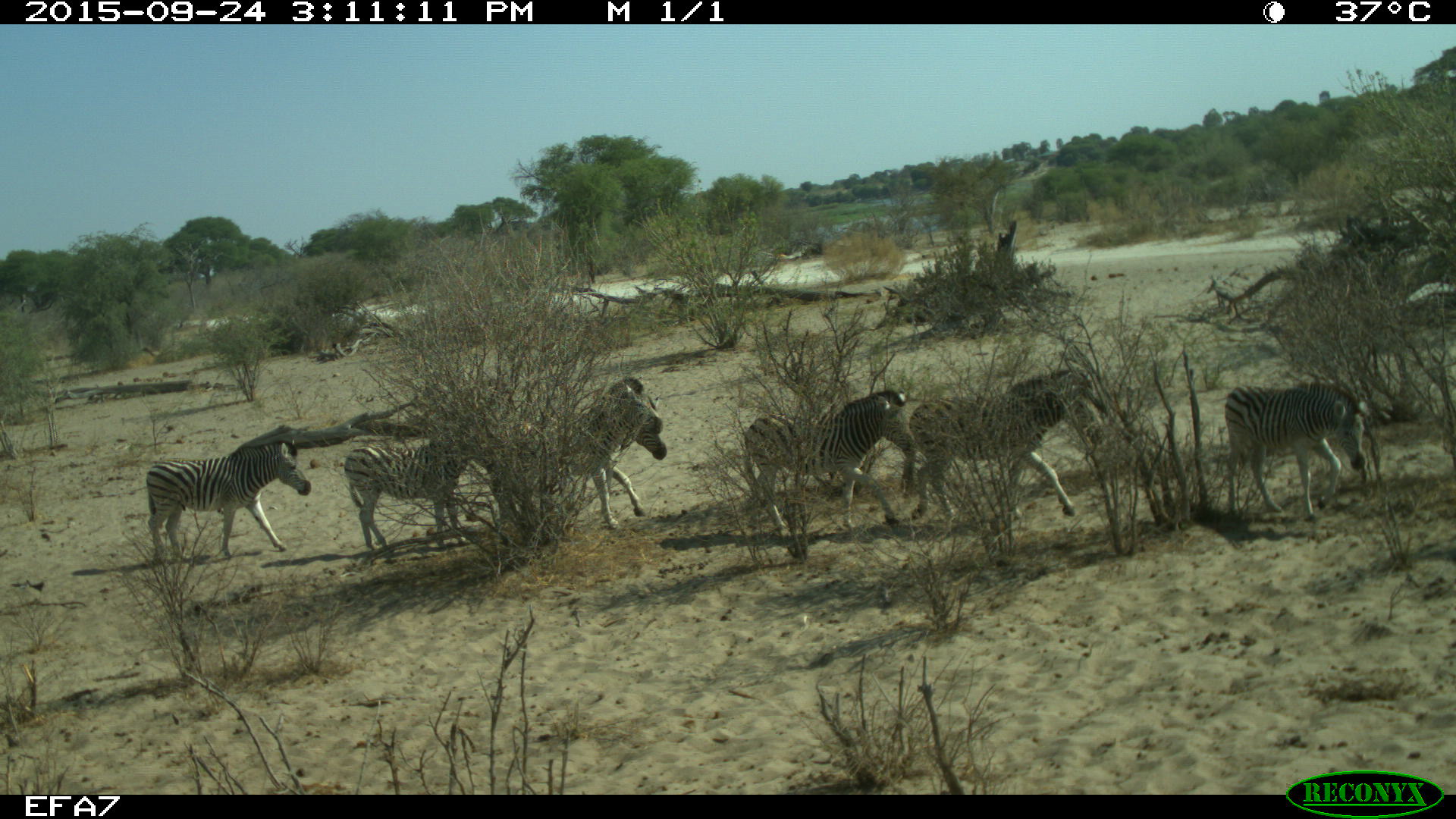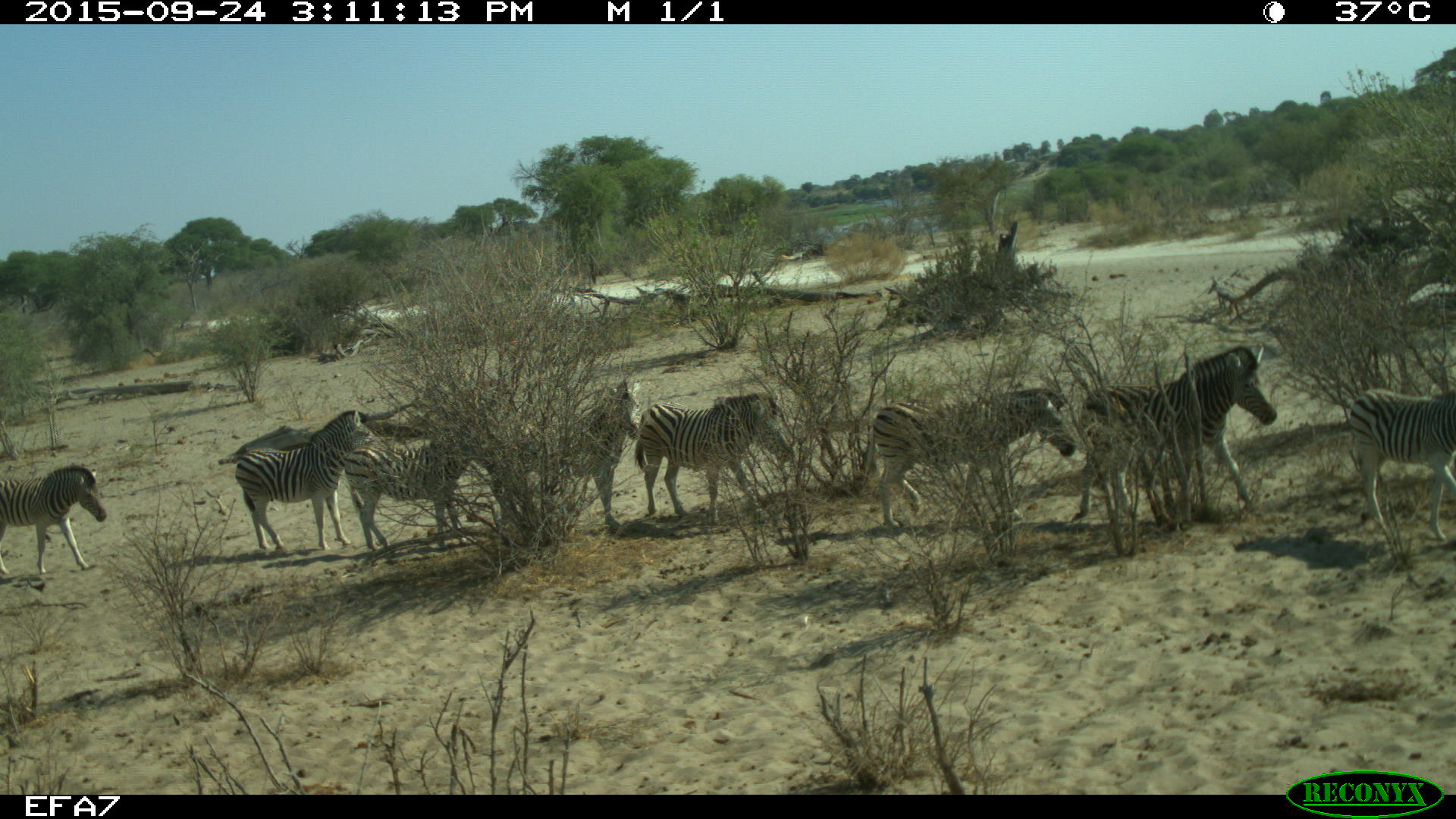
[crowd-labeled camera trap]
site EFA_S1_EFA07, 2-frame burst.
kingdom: Animalia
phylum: Chordata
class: Mammalia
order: Perissodactyla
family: Equidae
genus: Equus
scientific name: Equus quagga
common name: plains zebra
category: zebraplains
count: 8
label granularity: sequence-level